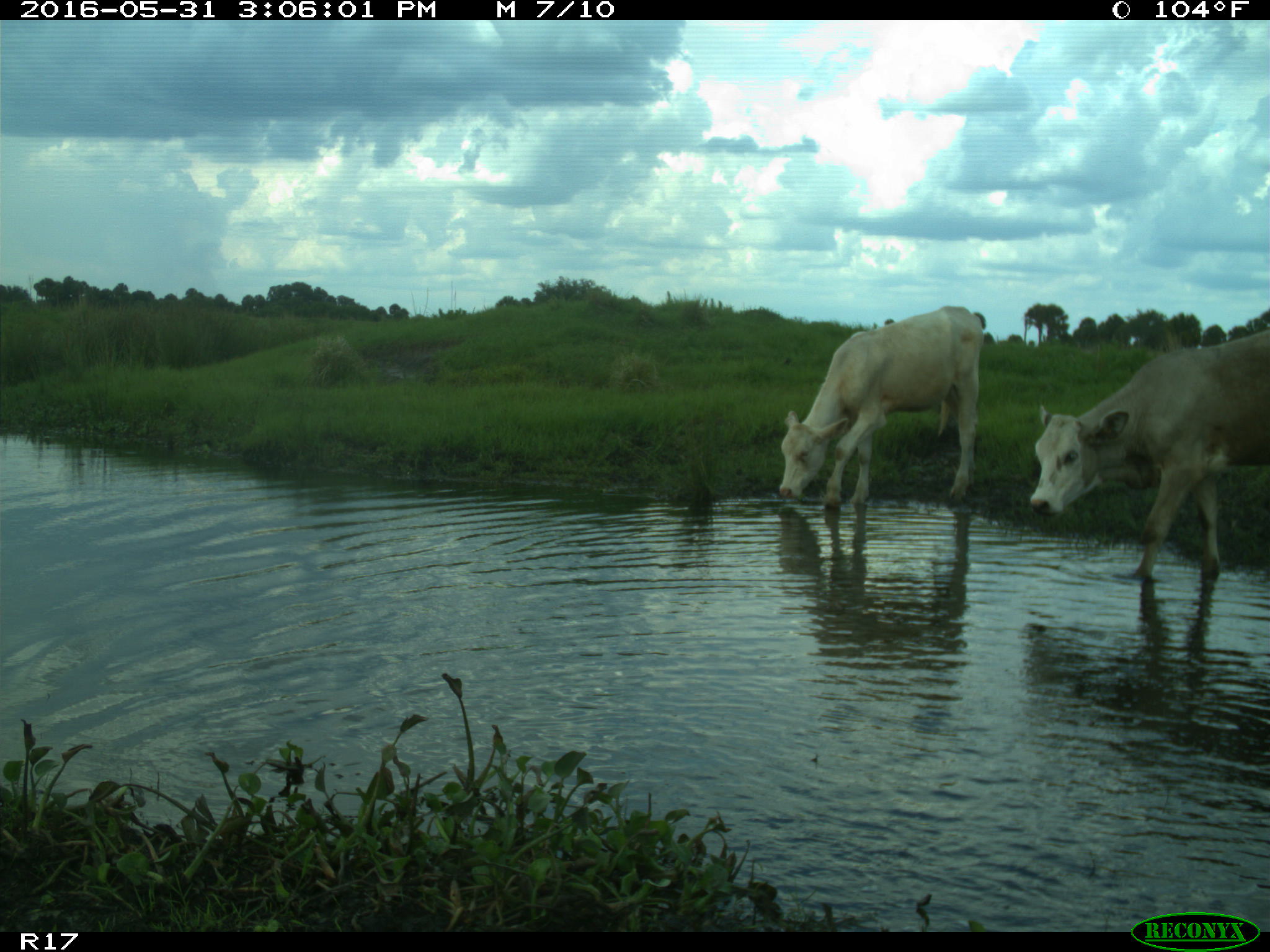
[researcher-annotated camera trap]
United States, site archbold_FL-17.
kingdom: Animalia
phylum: Chordata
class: Mammalia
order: Artiodactyla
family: Bovidae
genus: Bos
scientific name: Bos taurus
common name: domestic cow